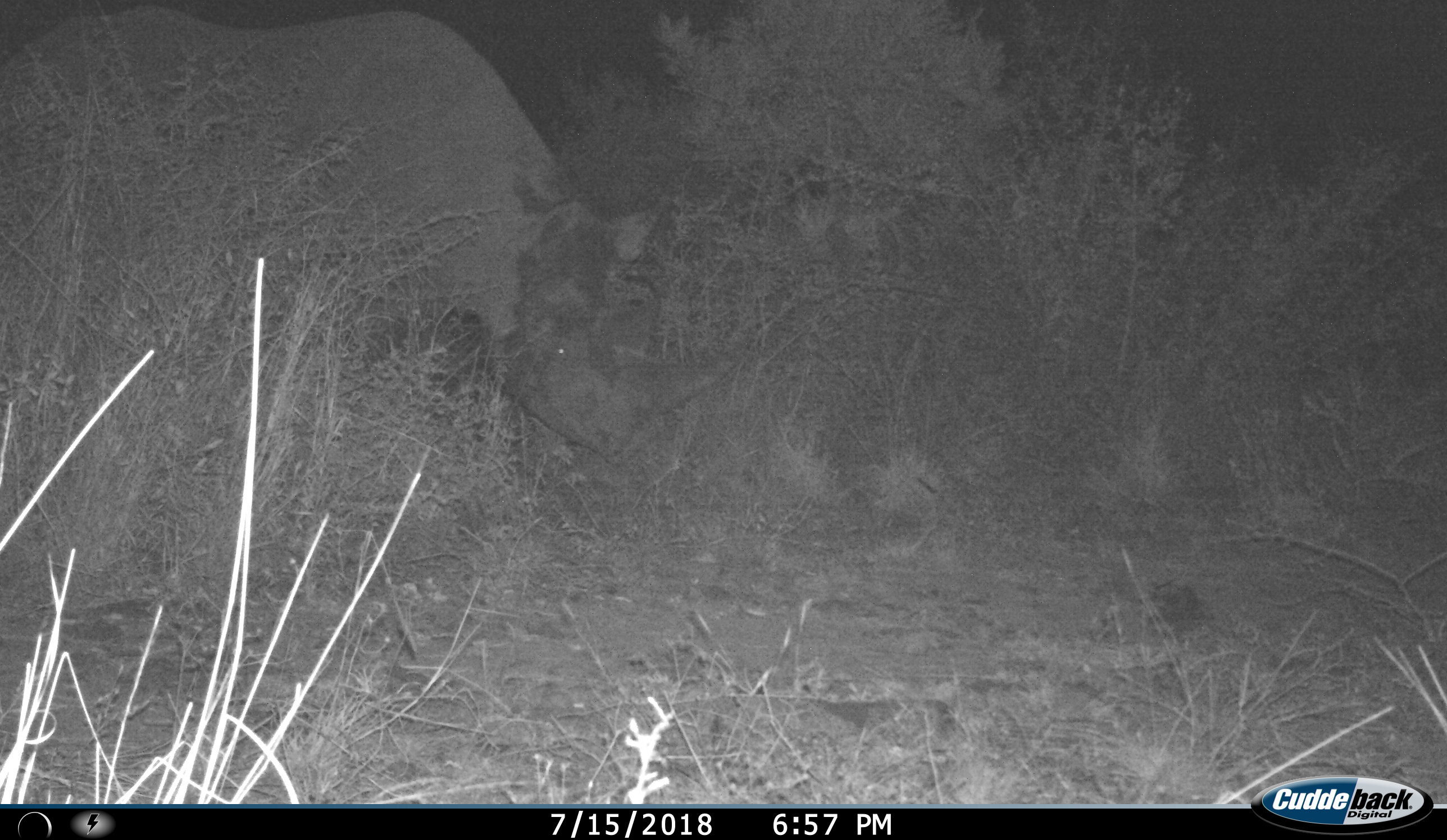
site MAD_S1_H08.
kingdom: Animalia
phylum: Chordata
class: Mammalia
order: Perissodactyla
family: Rhinocerotidae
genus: Ceratotherium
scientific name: Ceratotherium simum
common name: white rhinoceros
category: rhinoceroswhite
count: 1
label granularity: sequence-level